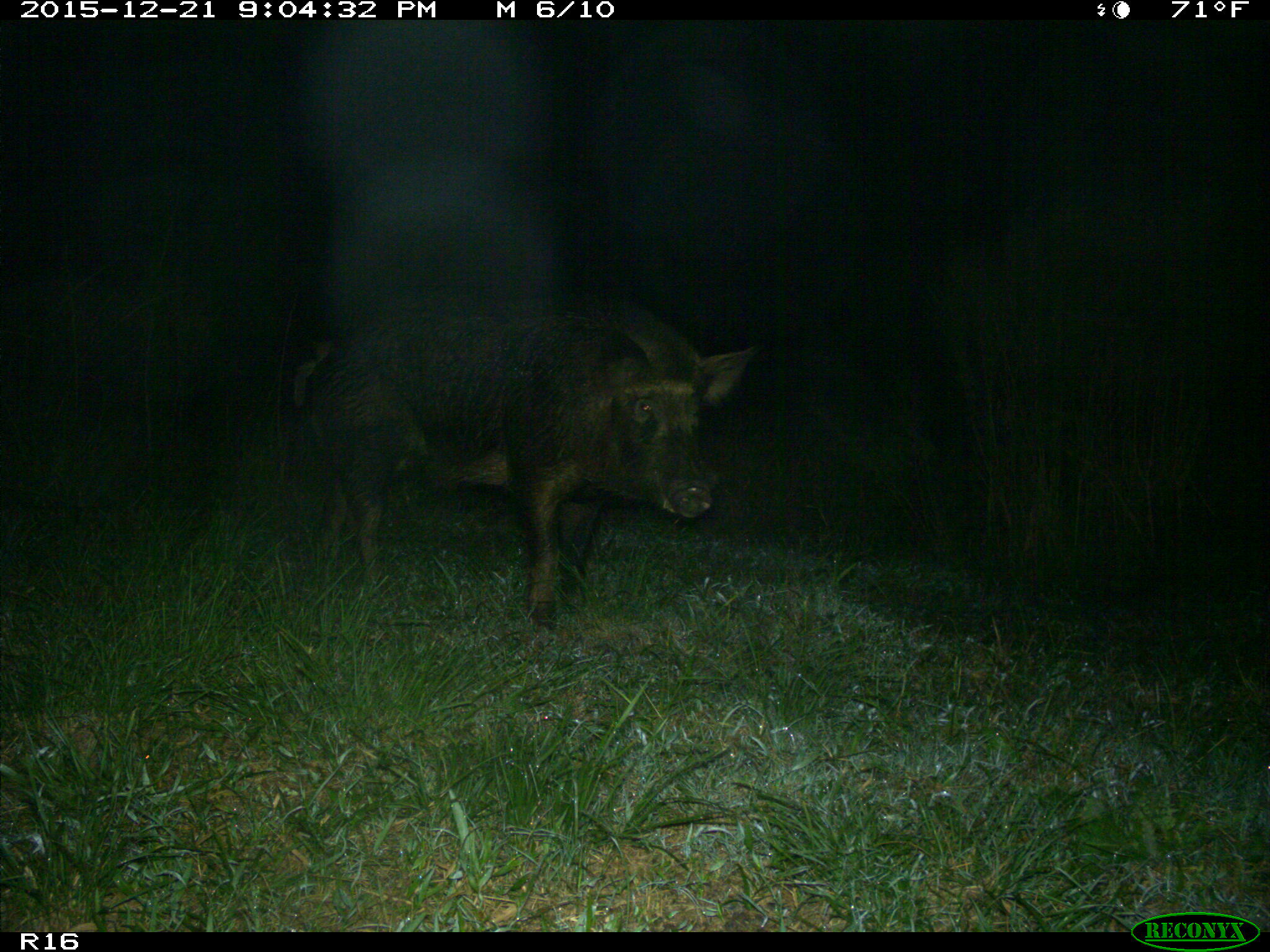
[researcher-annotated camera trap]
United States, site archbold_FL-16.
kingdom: Animalia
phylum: Chordata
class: Mammalia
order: Artiodactyla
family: Suidae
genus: Sus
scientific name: Sus scrofa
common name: wild boar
Sus scrofa (wild boar).